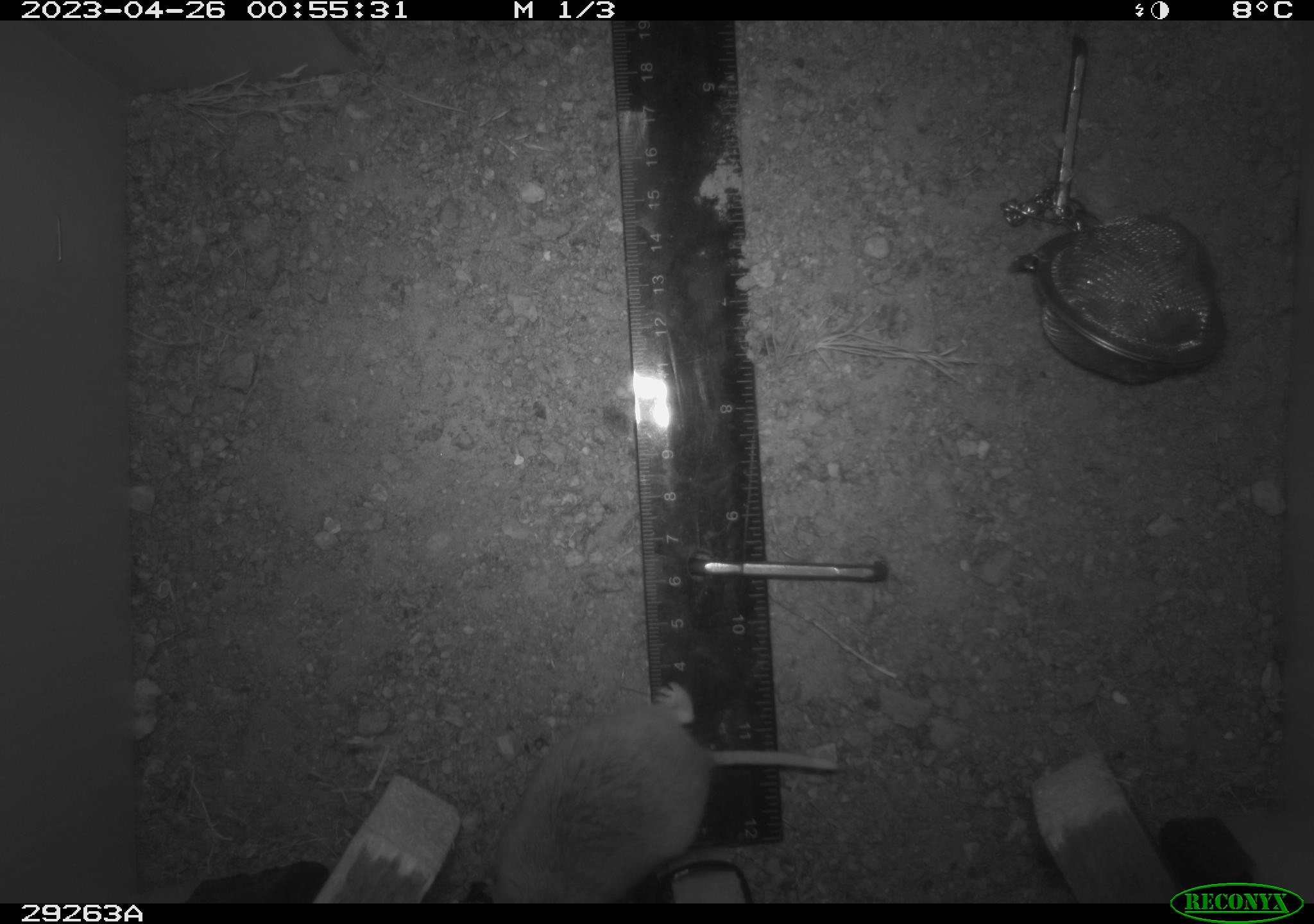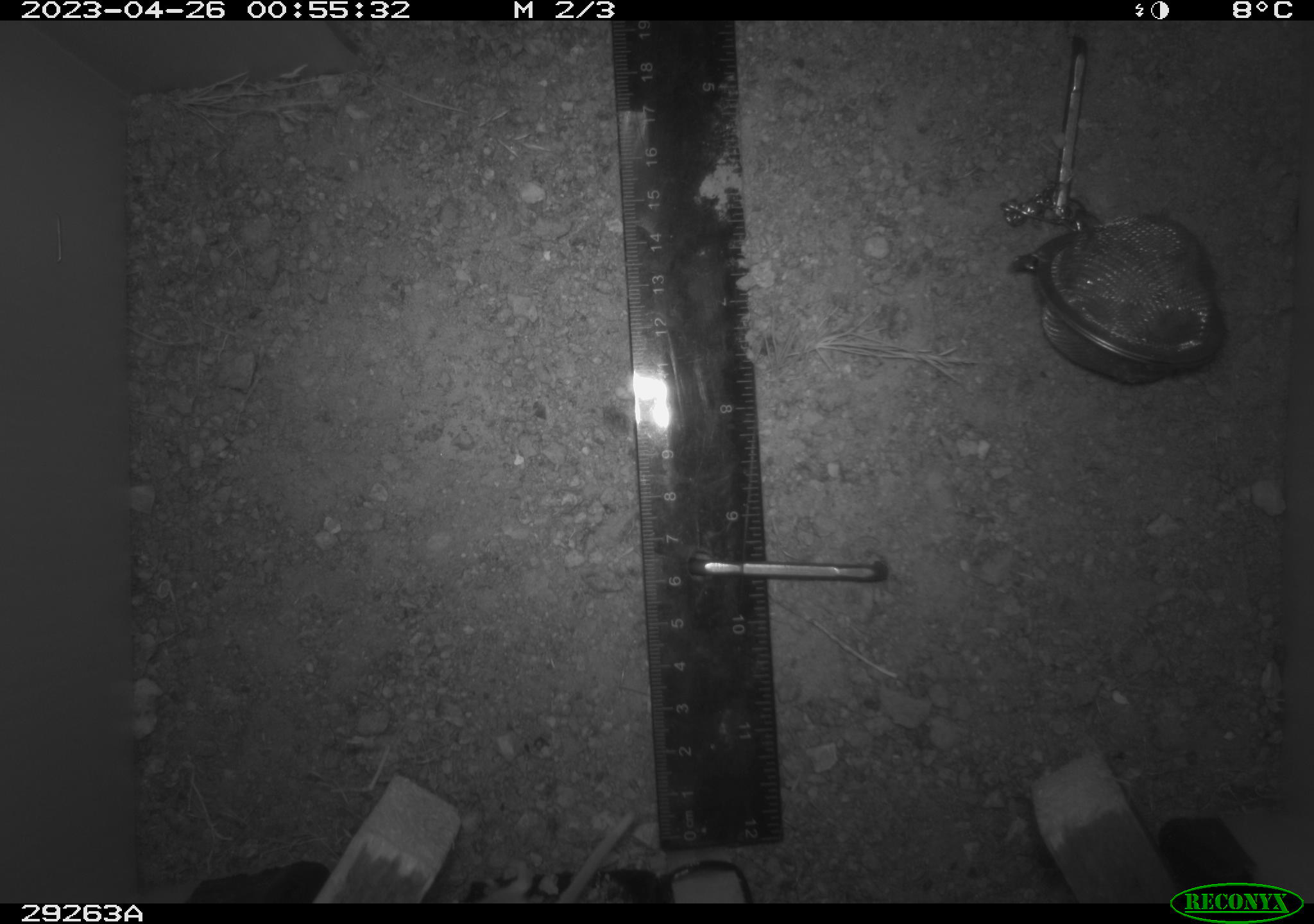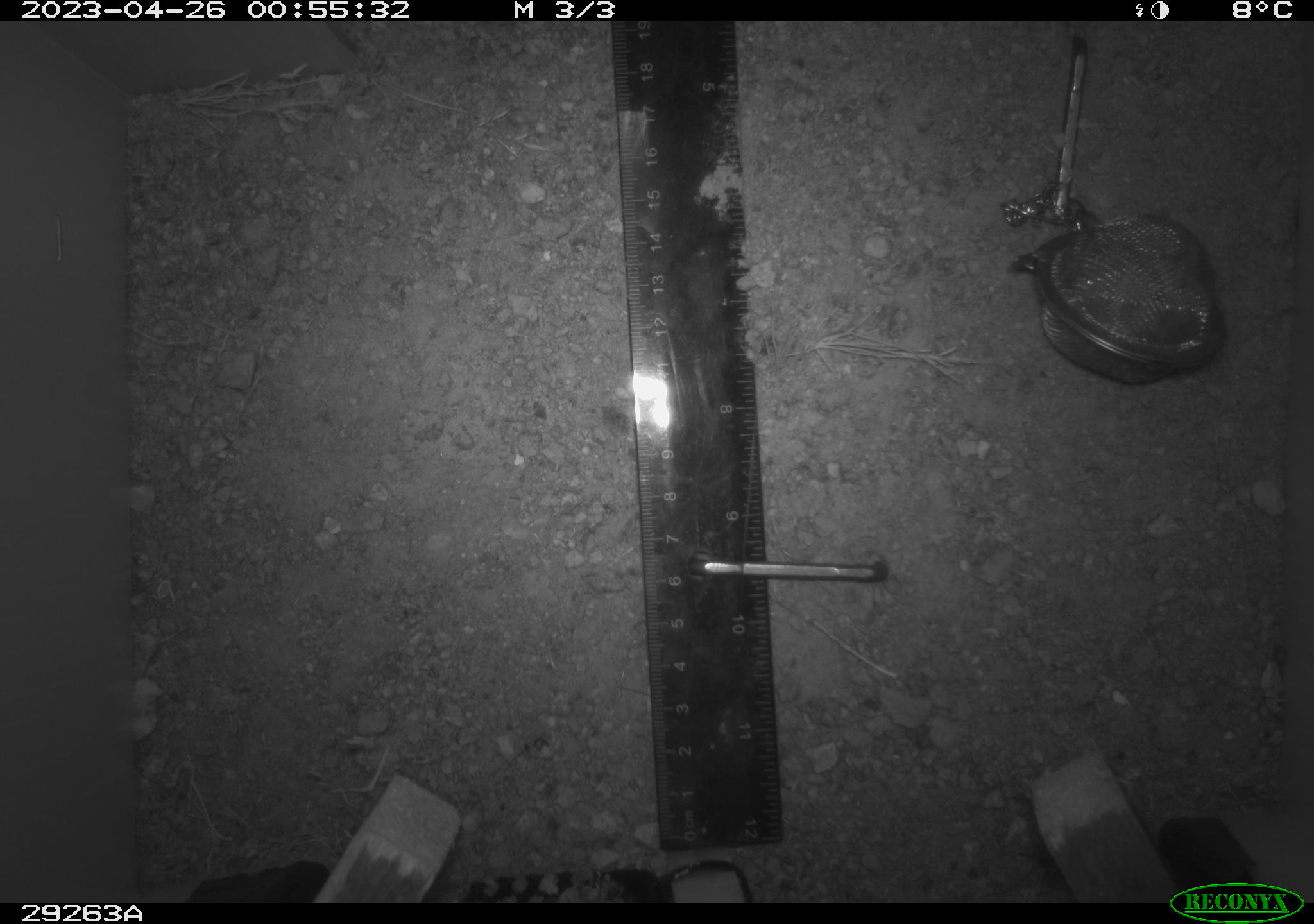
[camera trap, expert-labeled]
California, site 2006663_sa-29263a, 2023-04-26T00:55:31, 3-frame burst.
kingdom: Animalia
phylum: Chordata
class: Mammalia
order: Rodentia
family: Cricetidae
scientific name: Arvicolinae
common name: voles, lemmings, and muskrats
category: arvicolinae subfamily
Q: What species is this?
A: Arvicolinae subfamily (voles, lemmings, and muskrats) (Arvicolinae).